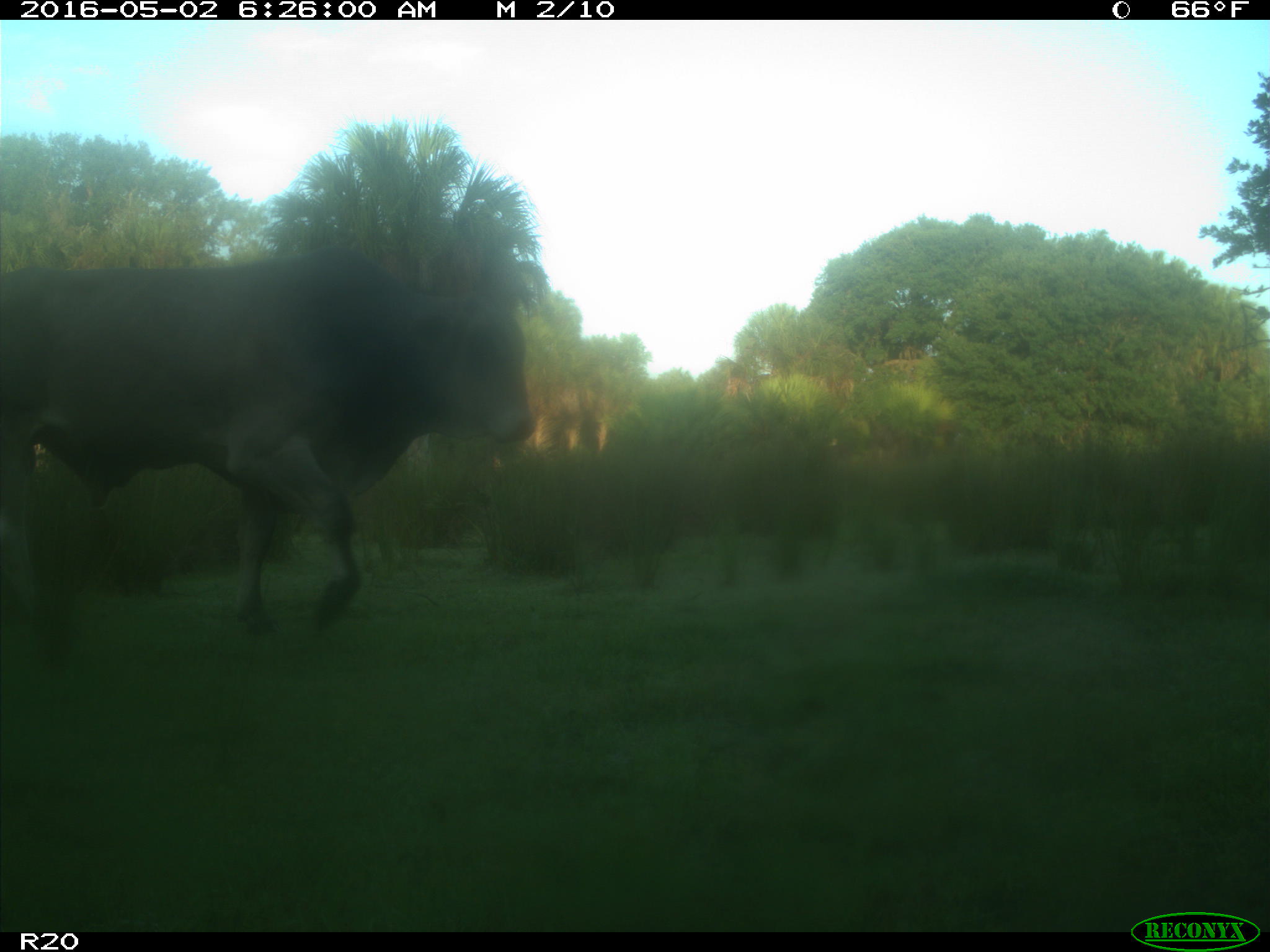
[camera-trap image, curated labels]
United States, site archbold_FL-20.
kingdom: Animalia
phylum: Chordata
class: Mammalia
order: Artiodactyla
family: Bovidae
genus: Bos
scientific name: Bos taurus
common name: domestic cow